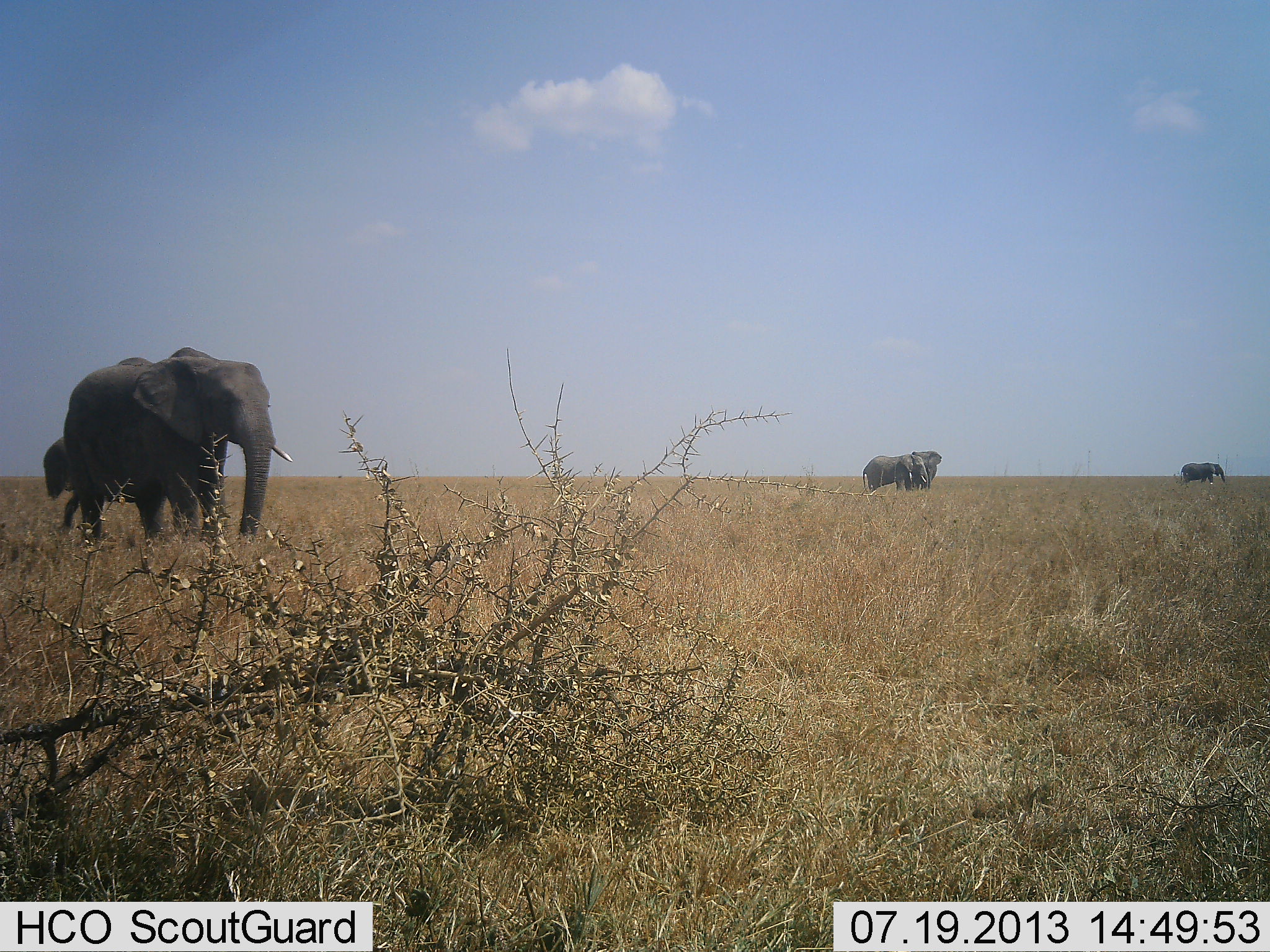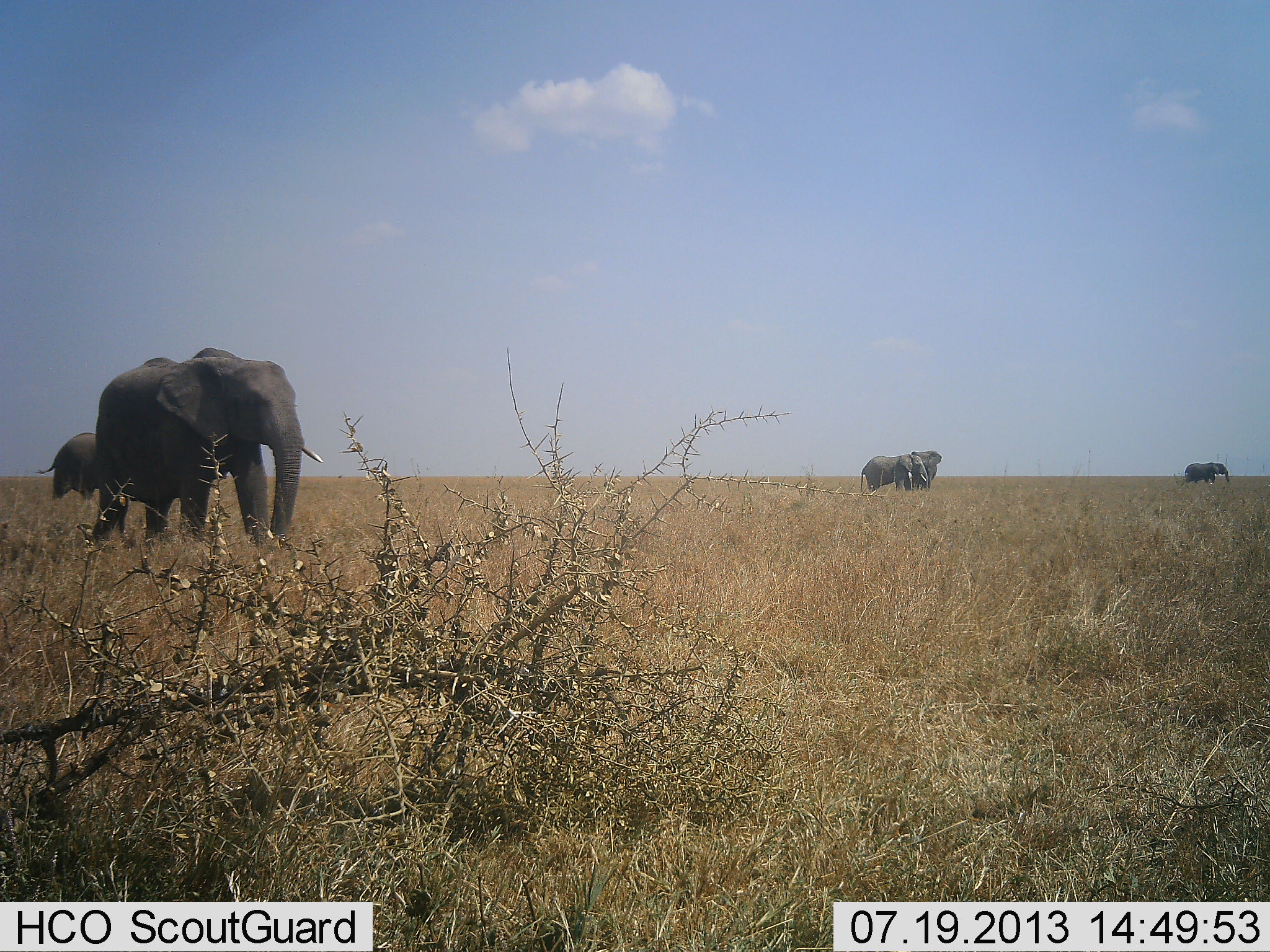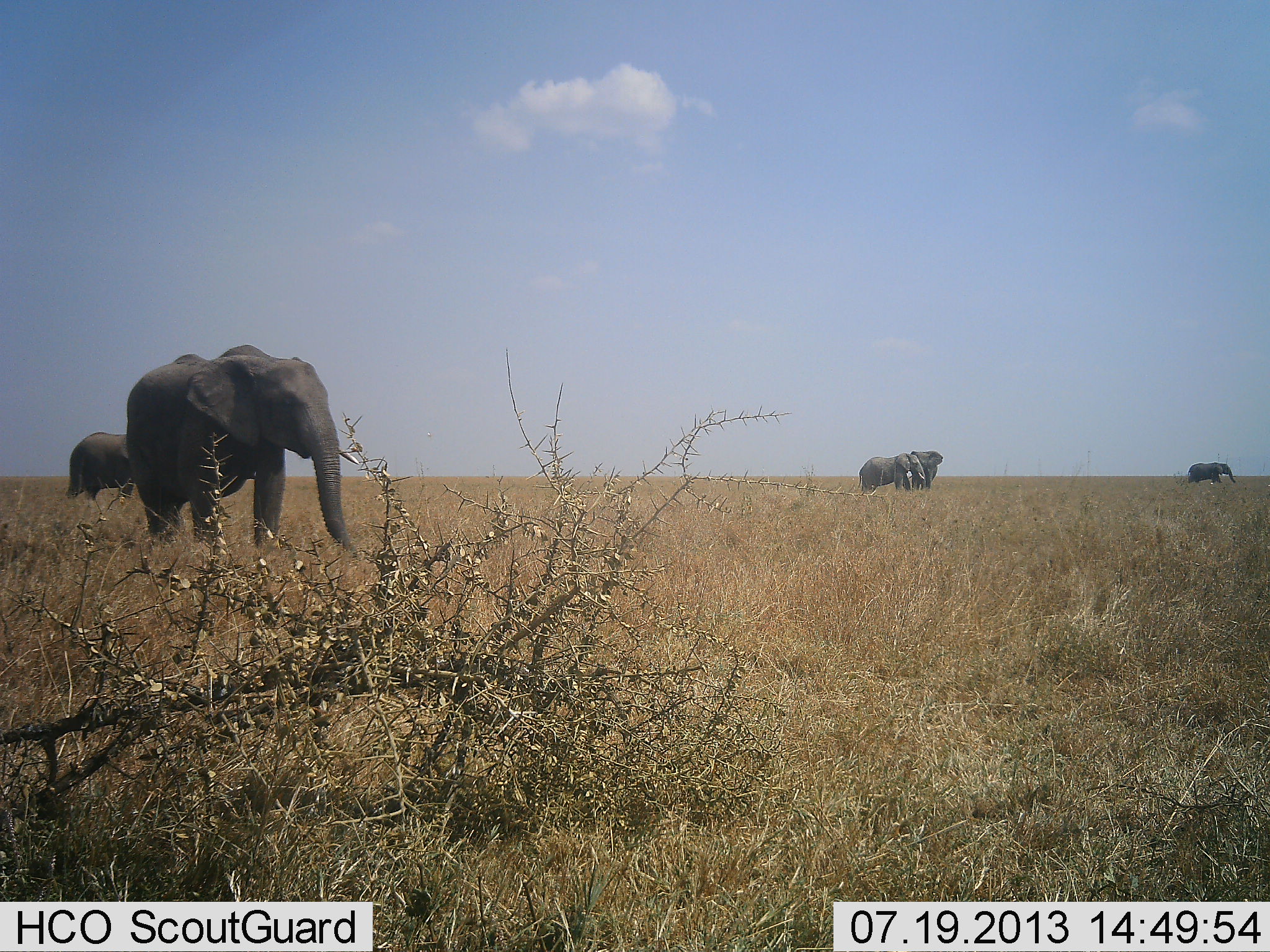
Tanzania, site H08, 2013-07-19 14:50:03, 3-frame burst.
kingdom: Animalia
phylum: Chordata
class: Mammalia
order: Proboscidea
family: Elephantidae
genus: Loxodonta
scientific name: Loxodonta africana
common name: african bush elephant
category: elephant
Elephant (african bush elephant) (Loxodonta africana), count 5. Behavior (volunteer vote fractions): standing 50%, resting 0%, moving 88%, interacting 12%. Young present (vote fraction): 9%. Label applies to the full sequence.